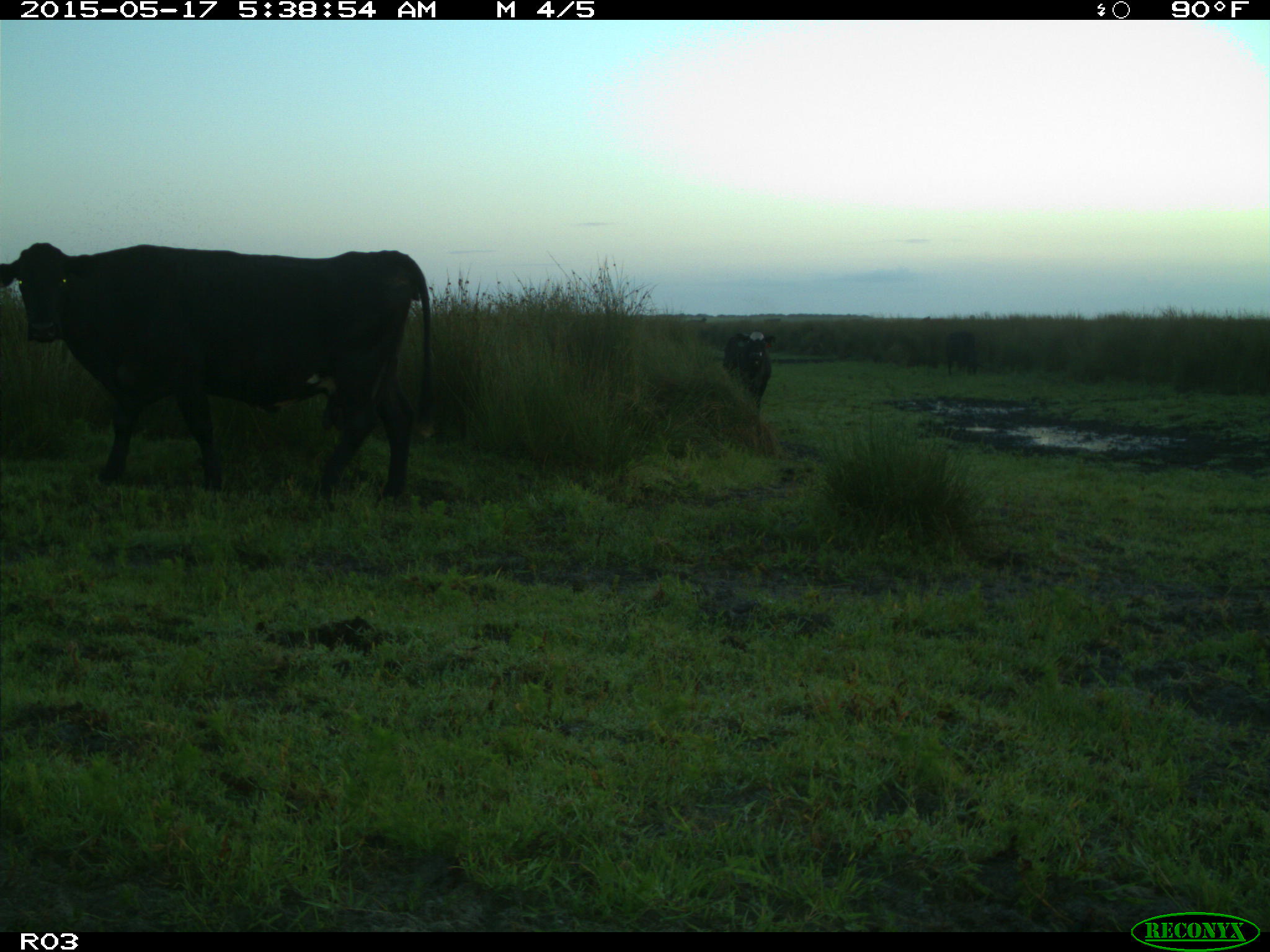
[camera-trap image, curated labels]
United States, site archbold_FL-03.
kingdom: Animalia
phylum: Chordata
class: Mammalia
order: Artiodactyla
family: Bovidae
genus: Bos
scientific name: Bos taurus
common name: domestic cow